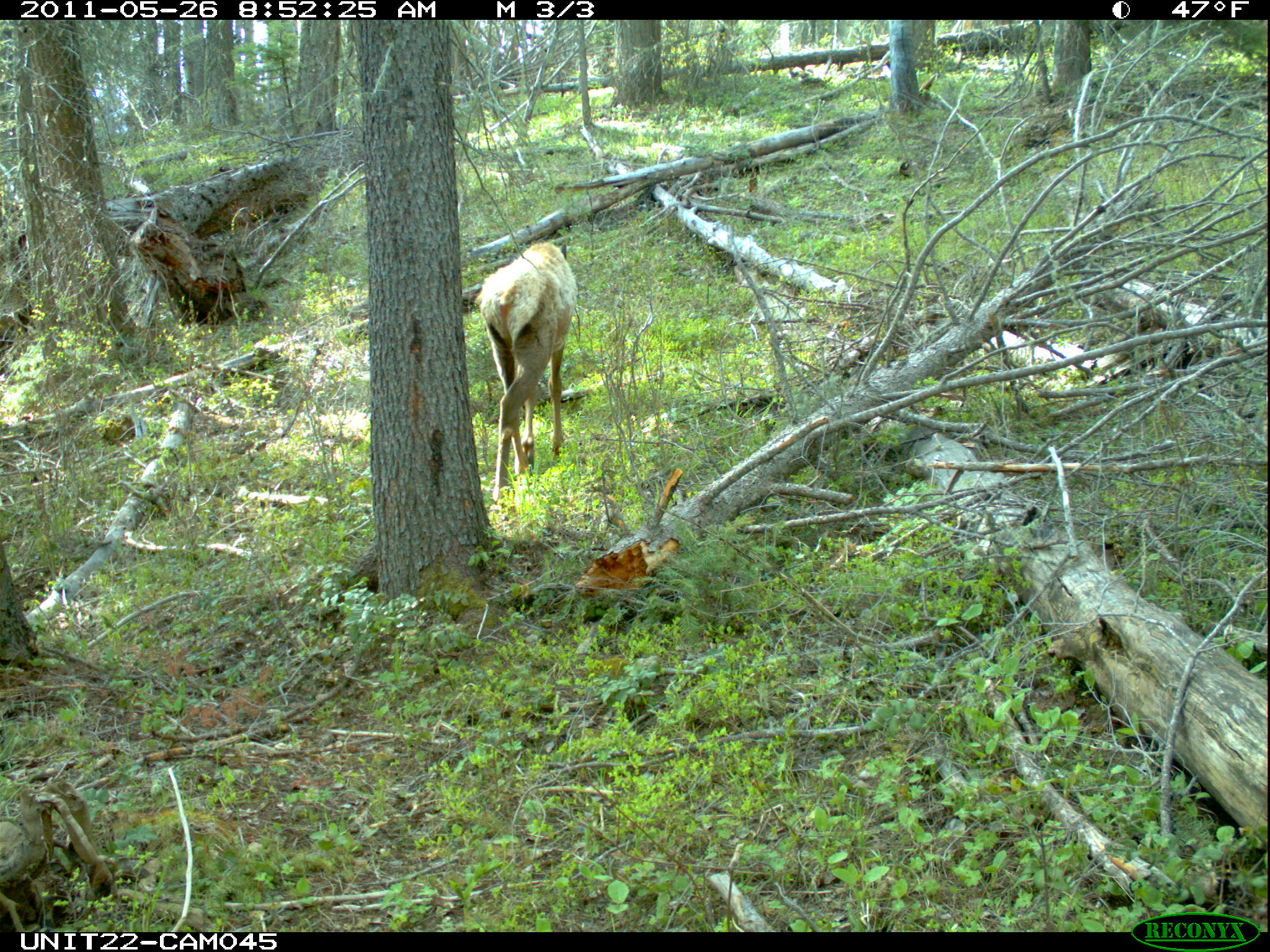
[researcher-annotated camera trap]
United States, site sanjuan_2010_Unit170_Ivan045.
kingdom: Animalia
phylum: Chordata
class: Mammalia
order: Artiodactyla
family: Cervidae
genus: Cervus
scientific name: Cervus elaphus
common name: red deer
Cervus elaphus (red deer).